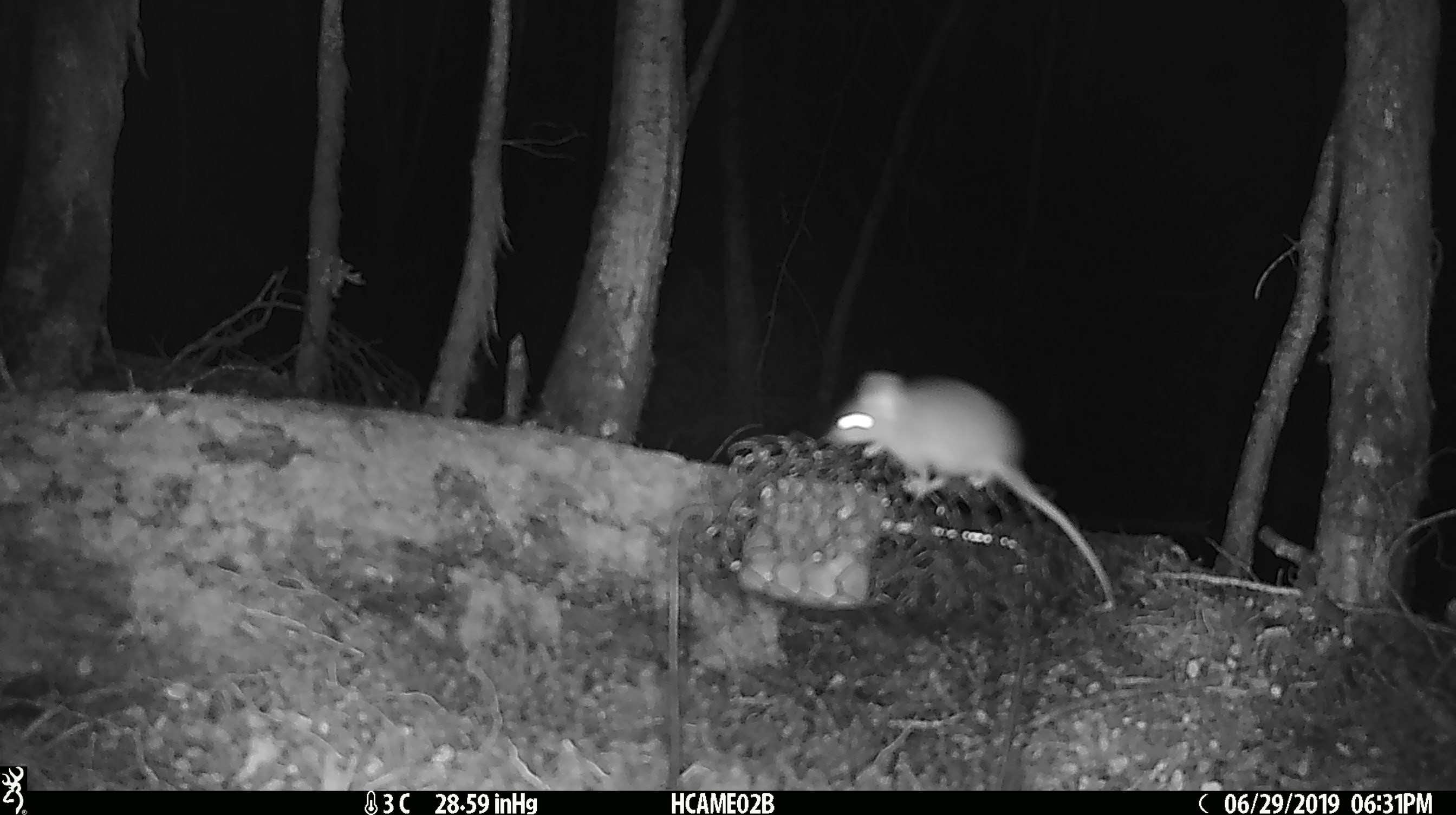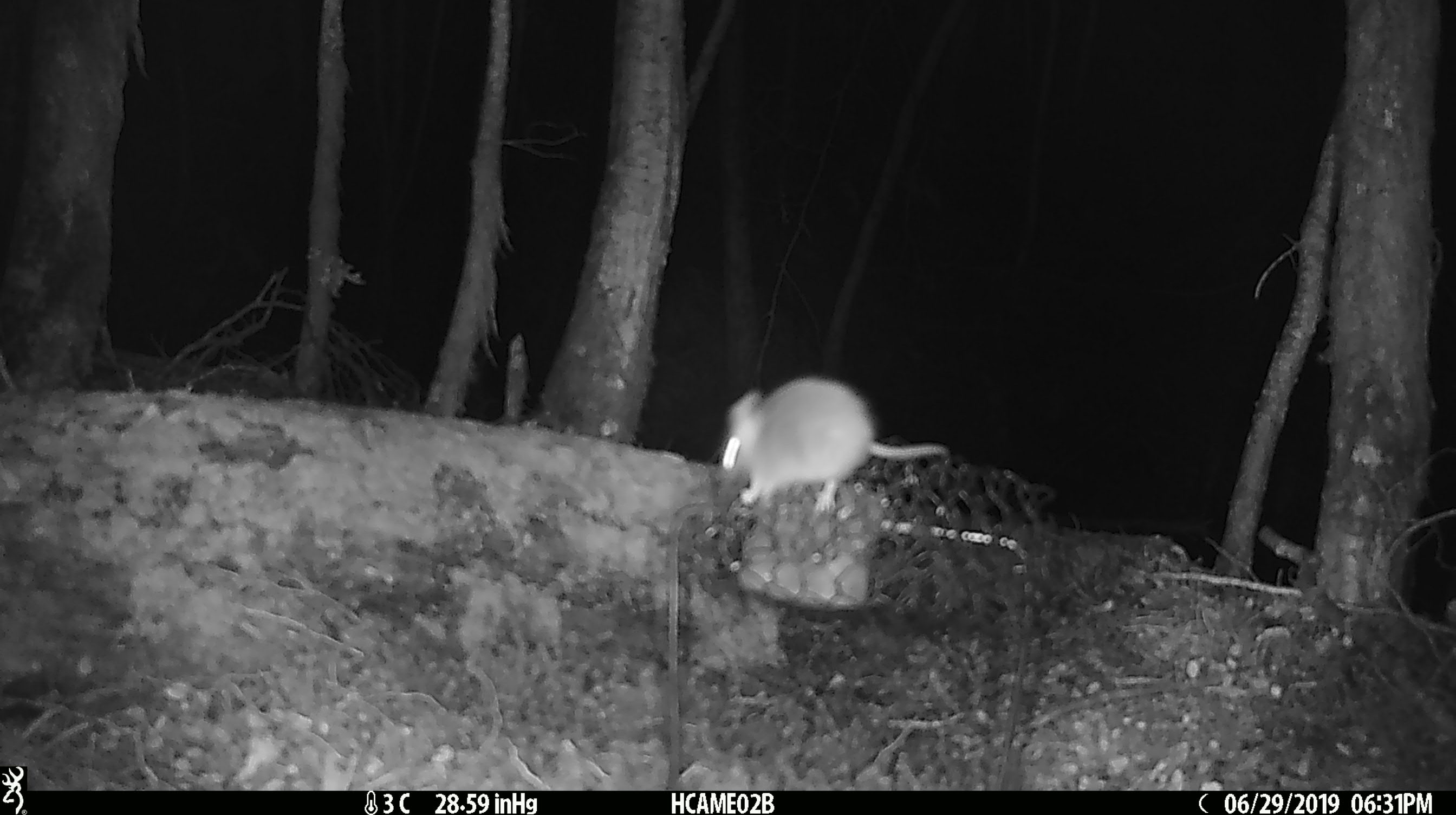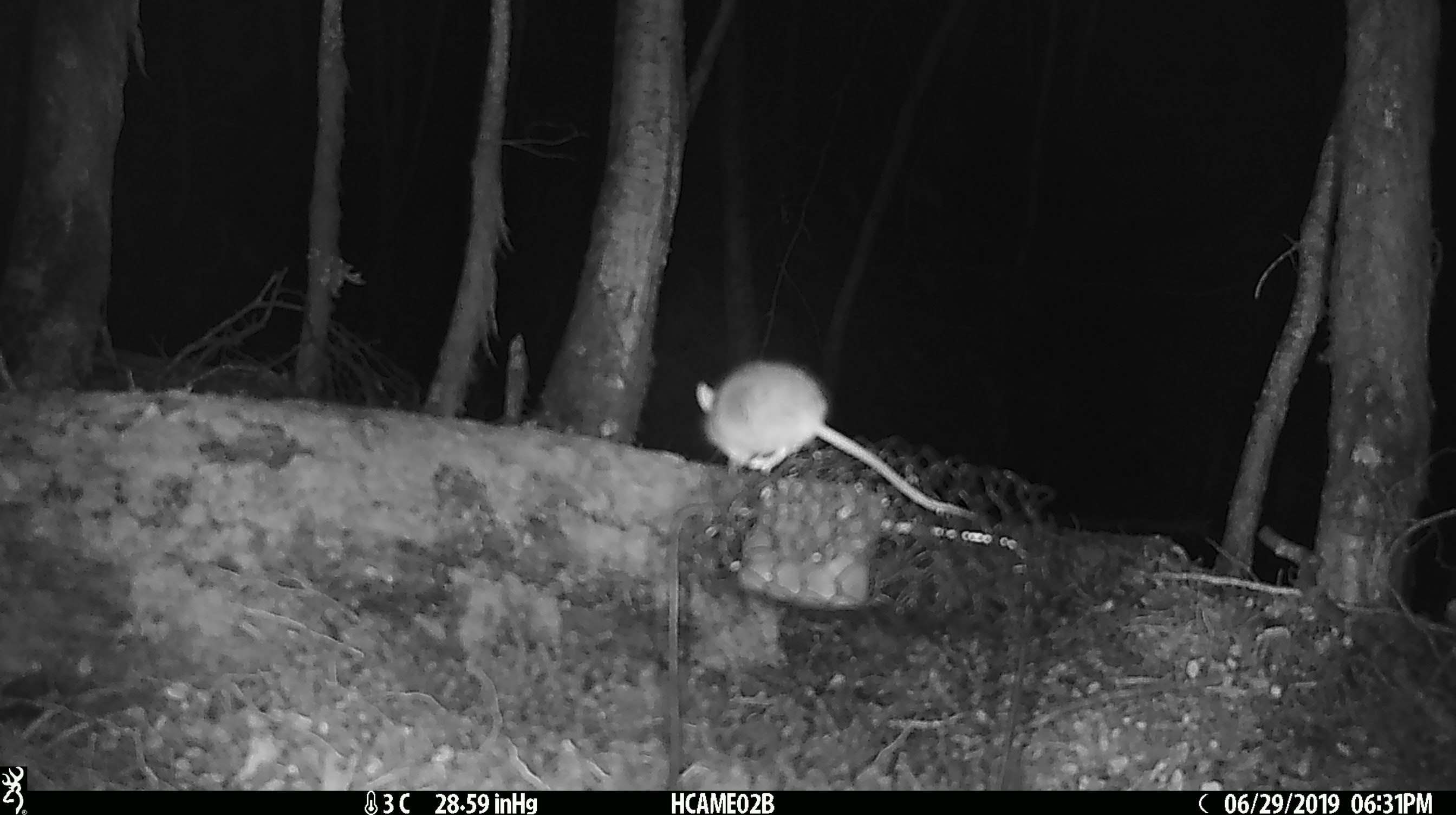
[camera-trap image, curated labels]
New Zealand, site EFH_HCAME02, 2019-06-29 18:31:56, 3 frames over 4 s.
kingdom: Animalia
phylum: Chordata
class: Mammalia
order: Rodentia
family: Muridae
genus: Mus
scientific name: Mus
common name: mouse